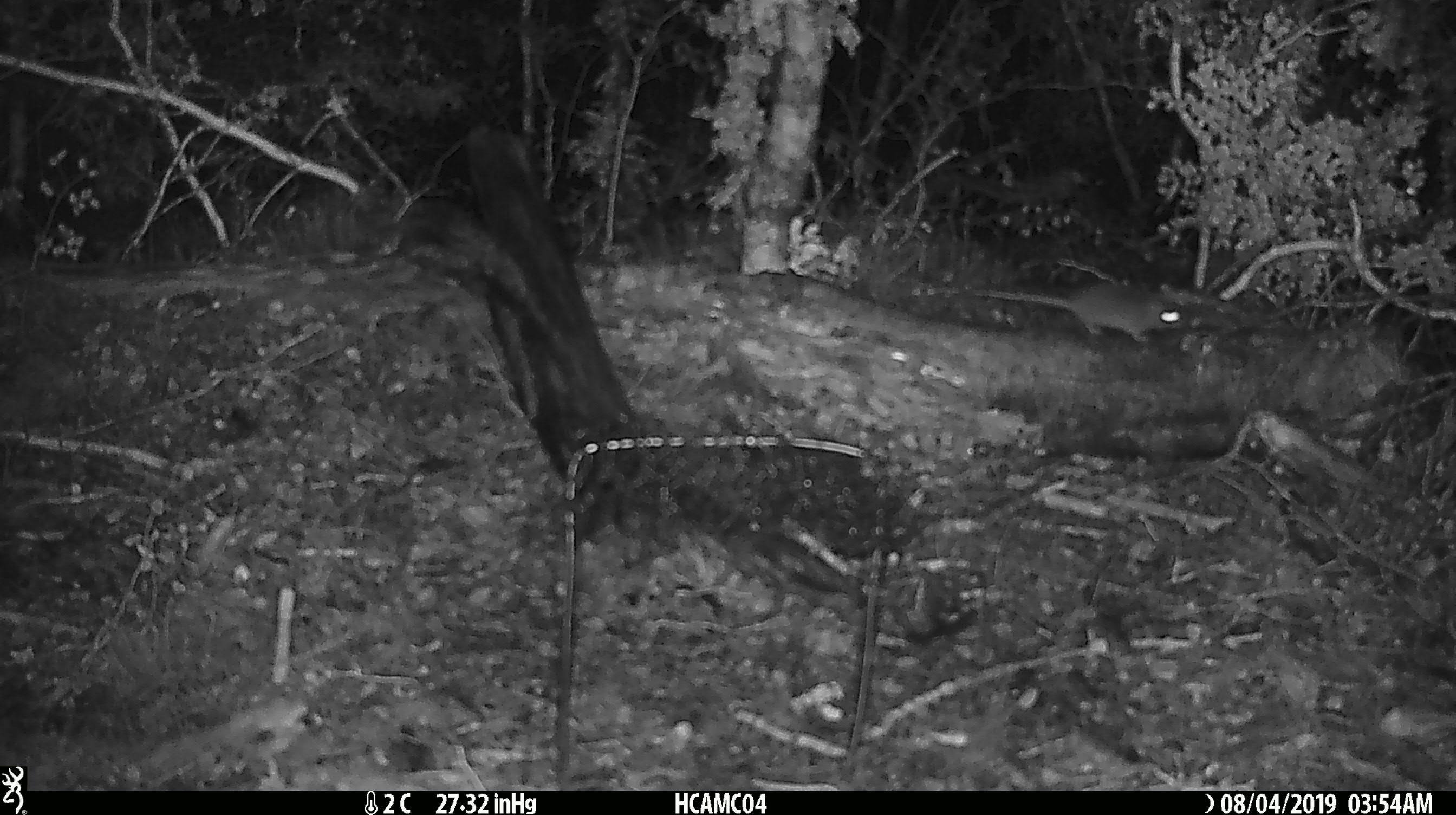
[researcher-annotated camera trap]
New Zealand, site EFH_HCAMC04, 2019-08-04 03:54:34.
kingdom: Animalia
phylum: Chordata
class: Mammalia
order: Rodentia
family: Muridae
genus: Mus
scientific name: Mus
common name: mouse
Mouse (Mus).